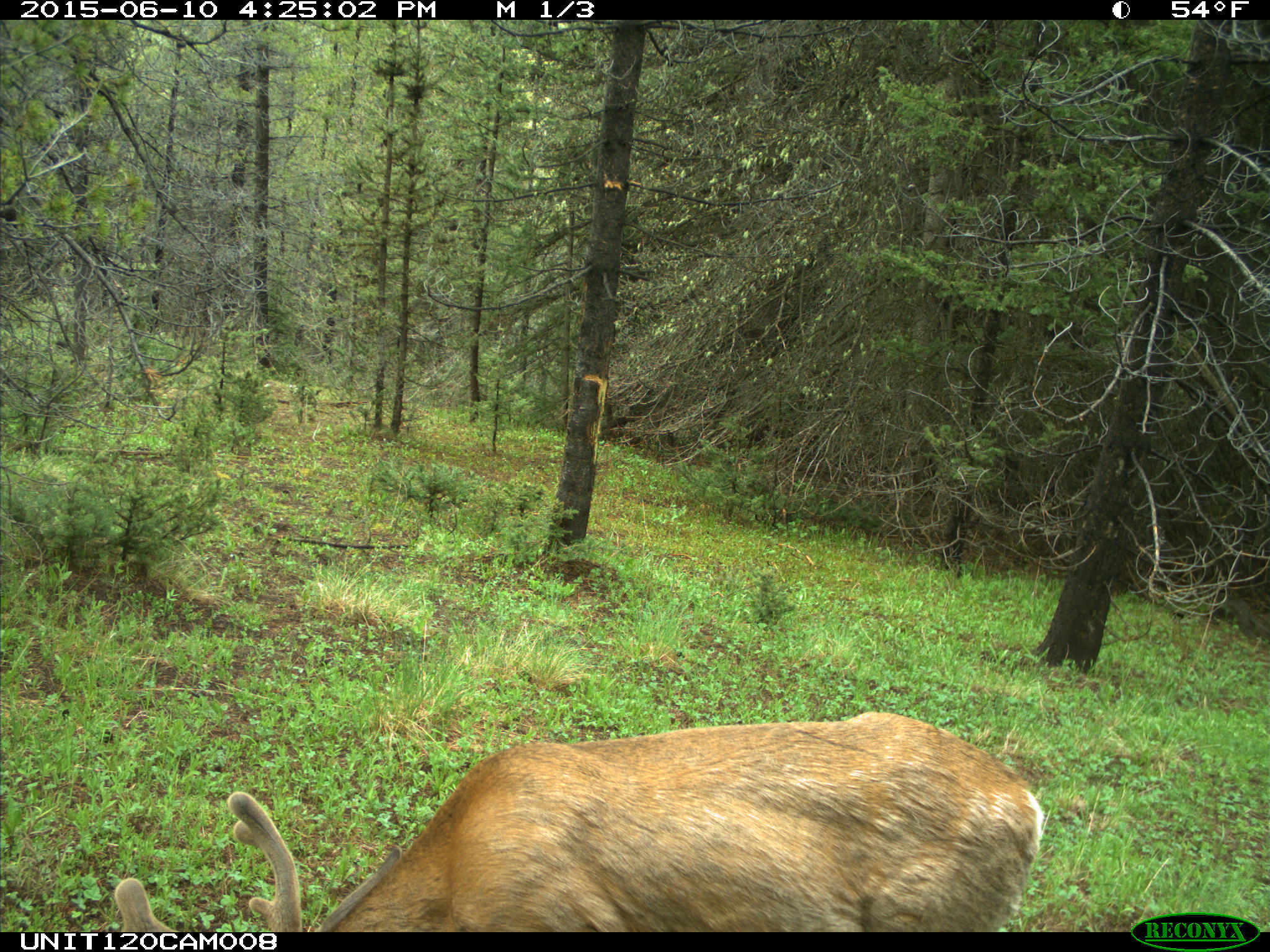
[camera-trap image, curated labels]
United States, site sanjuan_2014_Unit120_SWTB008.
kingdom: Animalia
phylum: Chordata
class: Mammalia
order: Artiodactyla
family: Cervidae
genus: Odocoileus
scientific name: Odocoileus hemionus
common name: mule deer